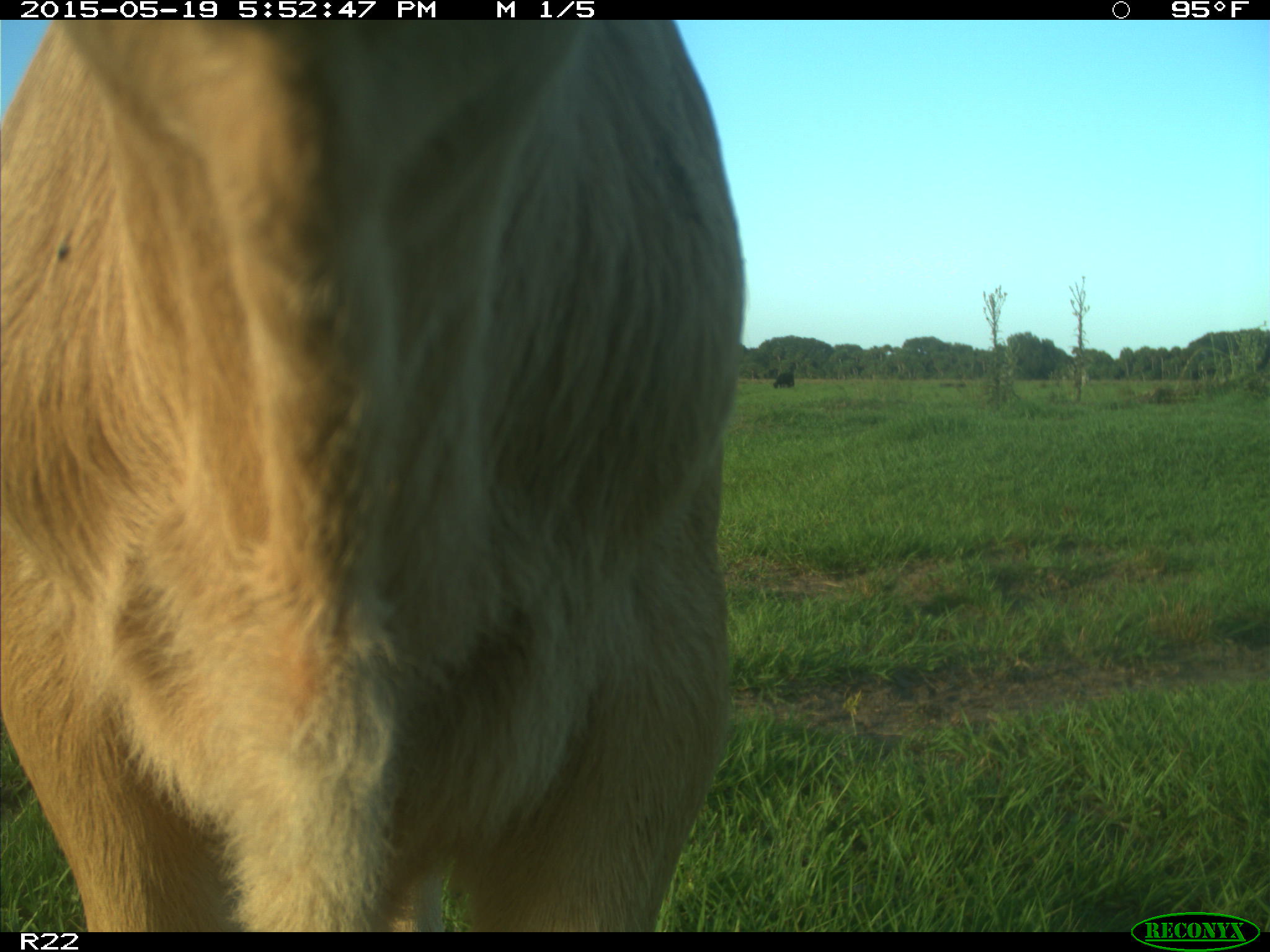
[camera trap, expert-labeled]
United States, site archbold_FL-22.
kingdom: Animalia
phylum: Chordata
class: Mammalia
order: Artiodactyla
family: Bovidae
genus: Bos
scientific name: Bos taurus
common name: domestic cow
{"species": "Bos taurus (domestic cow)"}